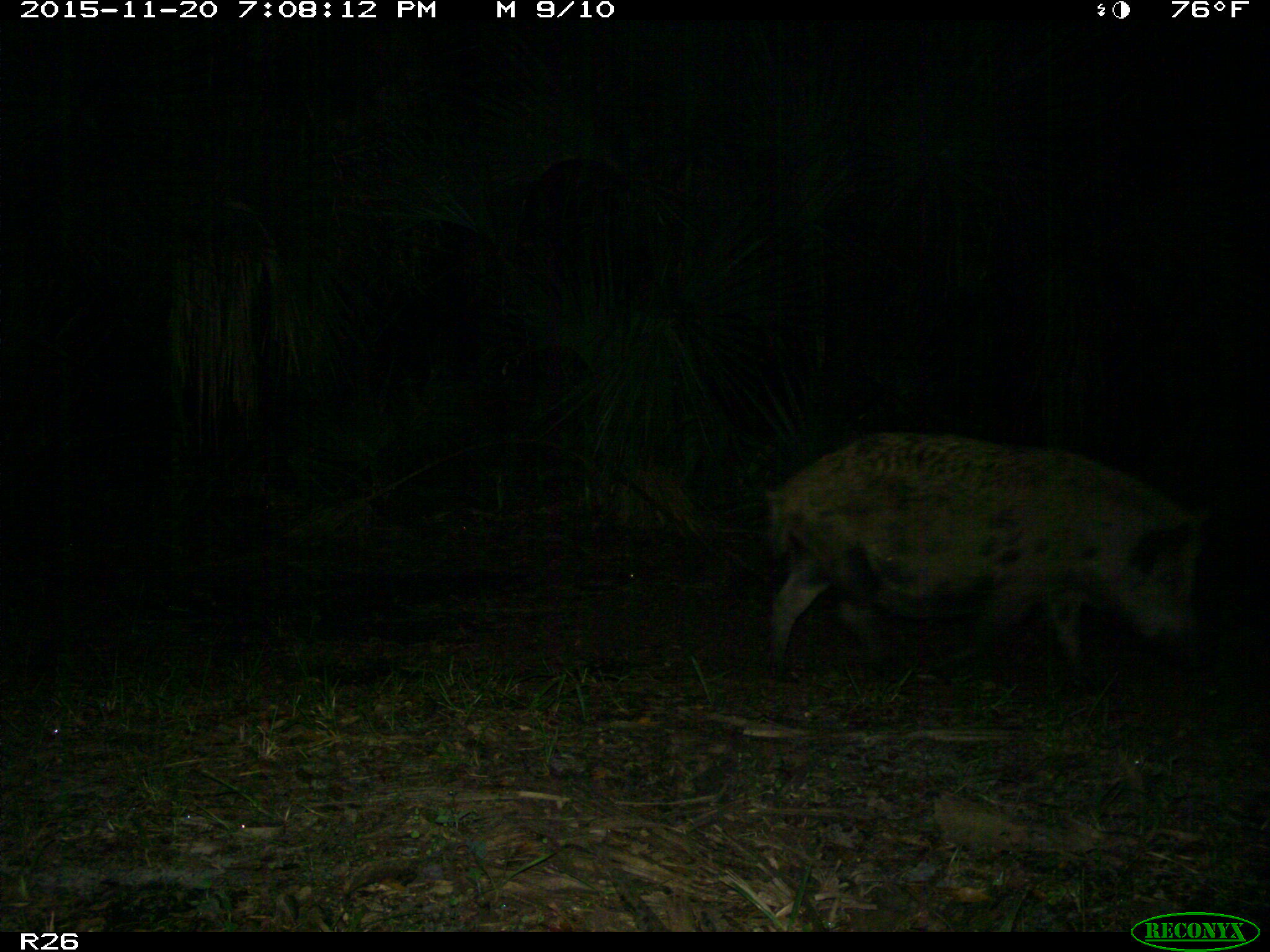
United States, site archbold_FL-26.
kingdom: Animalia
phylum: Chordata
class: Mammalia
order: Artiodactyla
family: Suidae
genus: Sus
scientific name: Sus scrofa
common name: wild boar